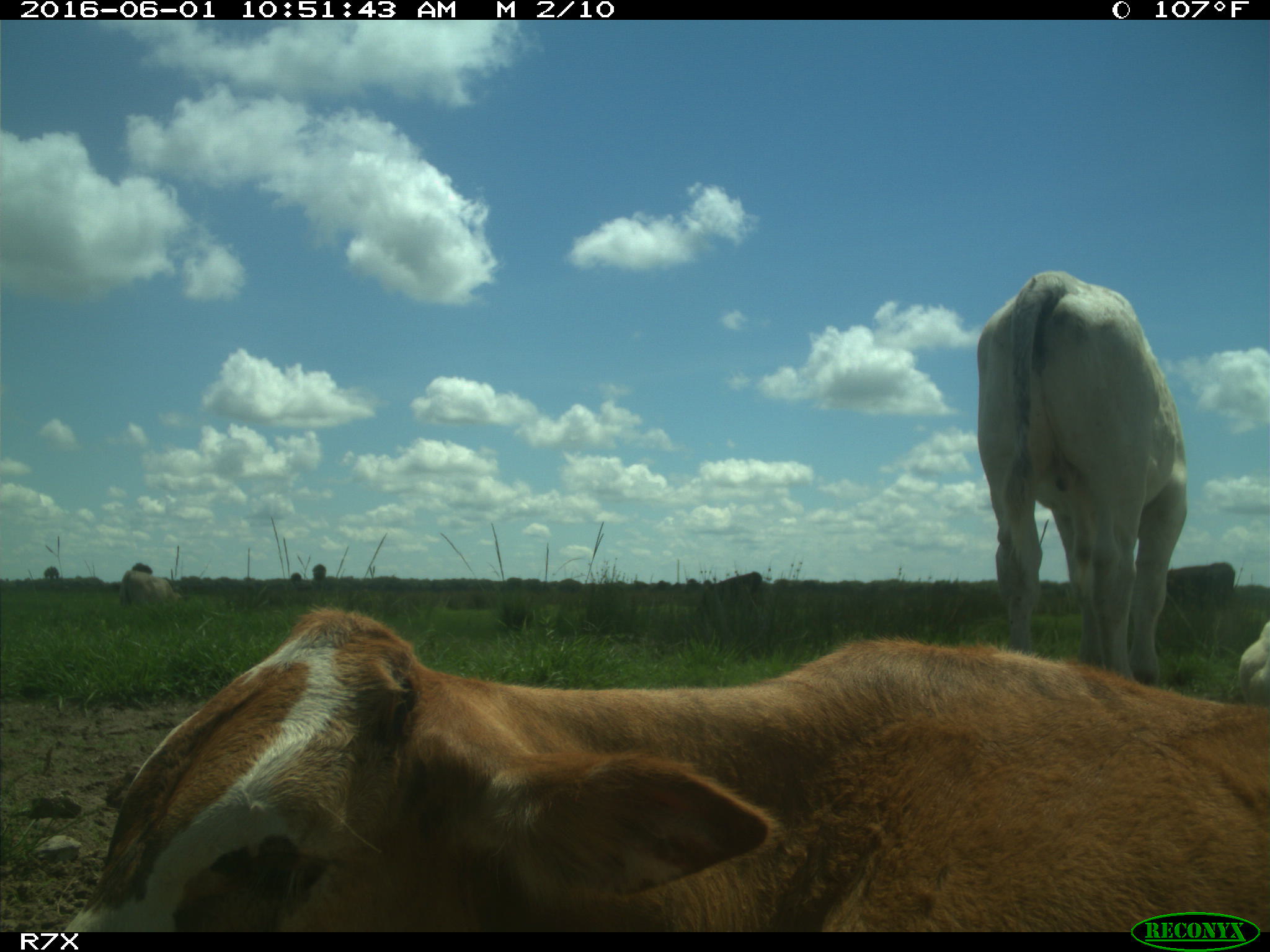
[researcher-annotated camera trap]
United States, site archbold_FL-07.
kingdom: Animalia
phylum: Chordata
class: Mammalia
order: Artiodactyla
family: Bovidae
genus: Bos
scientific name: Bos taurus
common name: domestic cow